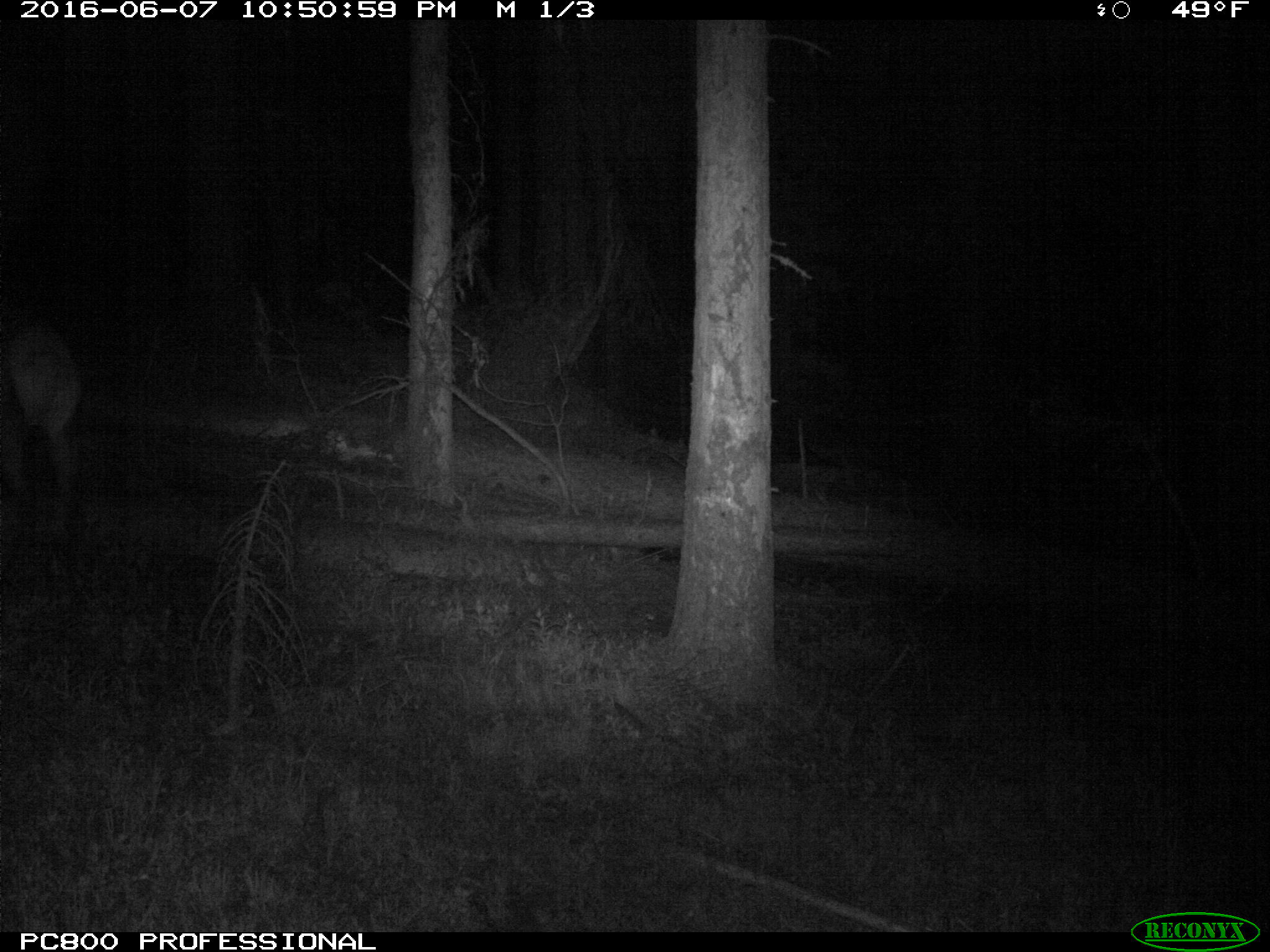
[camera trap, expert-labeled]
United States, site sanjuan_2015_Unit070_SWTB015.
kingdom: Animalia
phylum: Chordata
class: Mammalia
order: Artiodactyla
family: Cervidae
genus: Cervus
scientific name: Cervus elaphus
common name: red deer